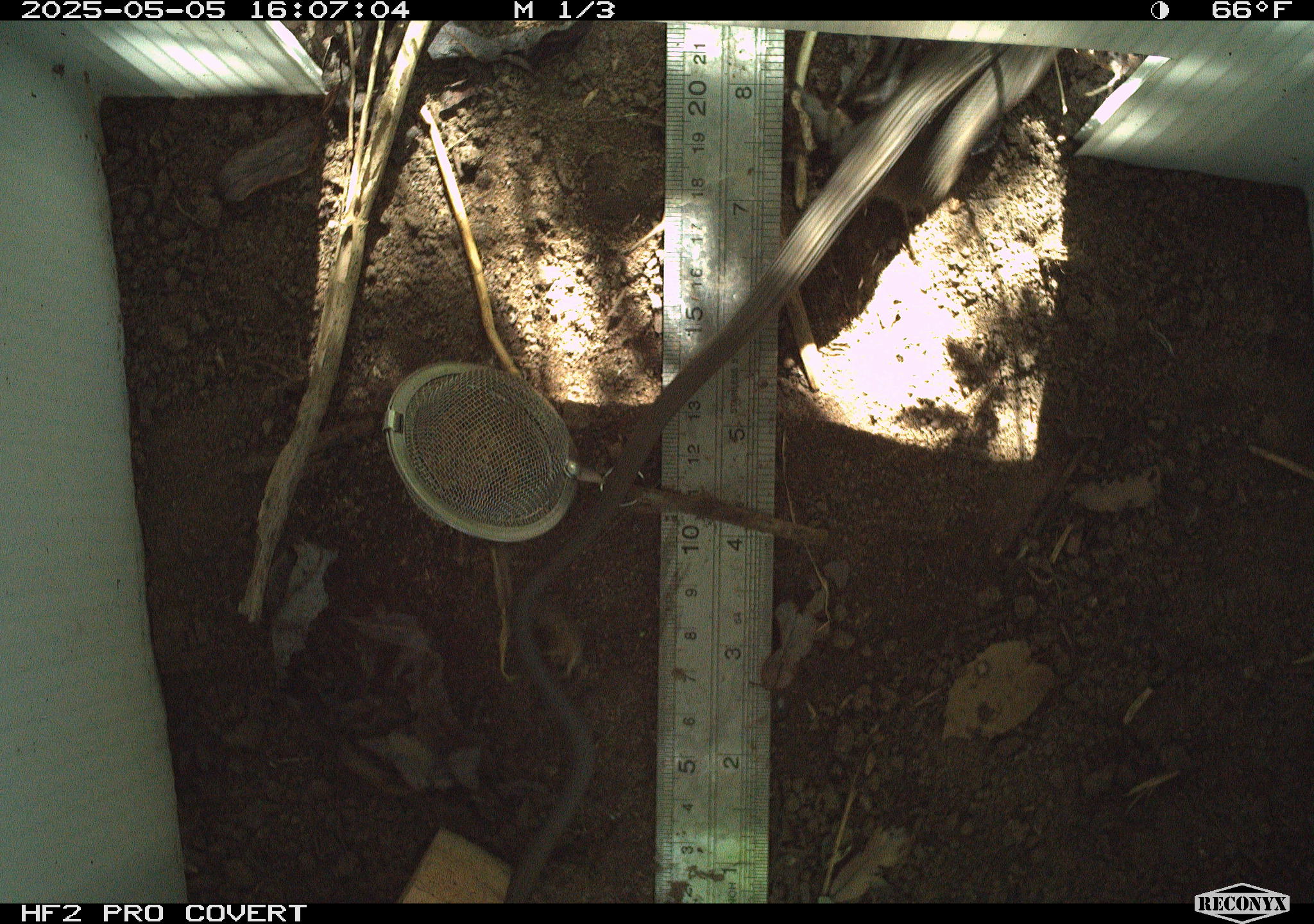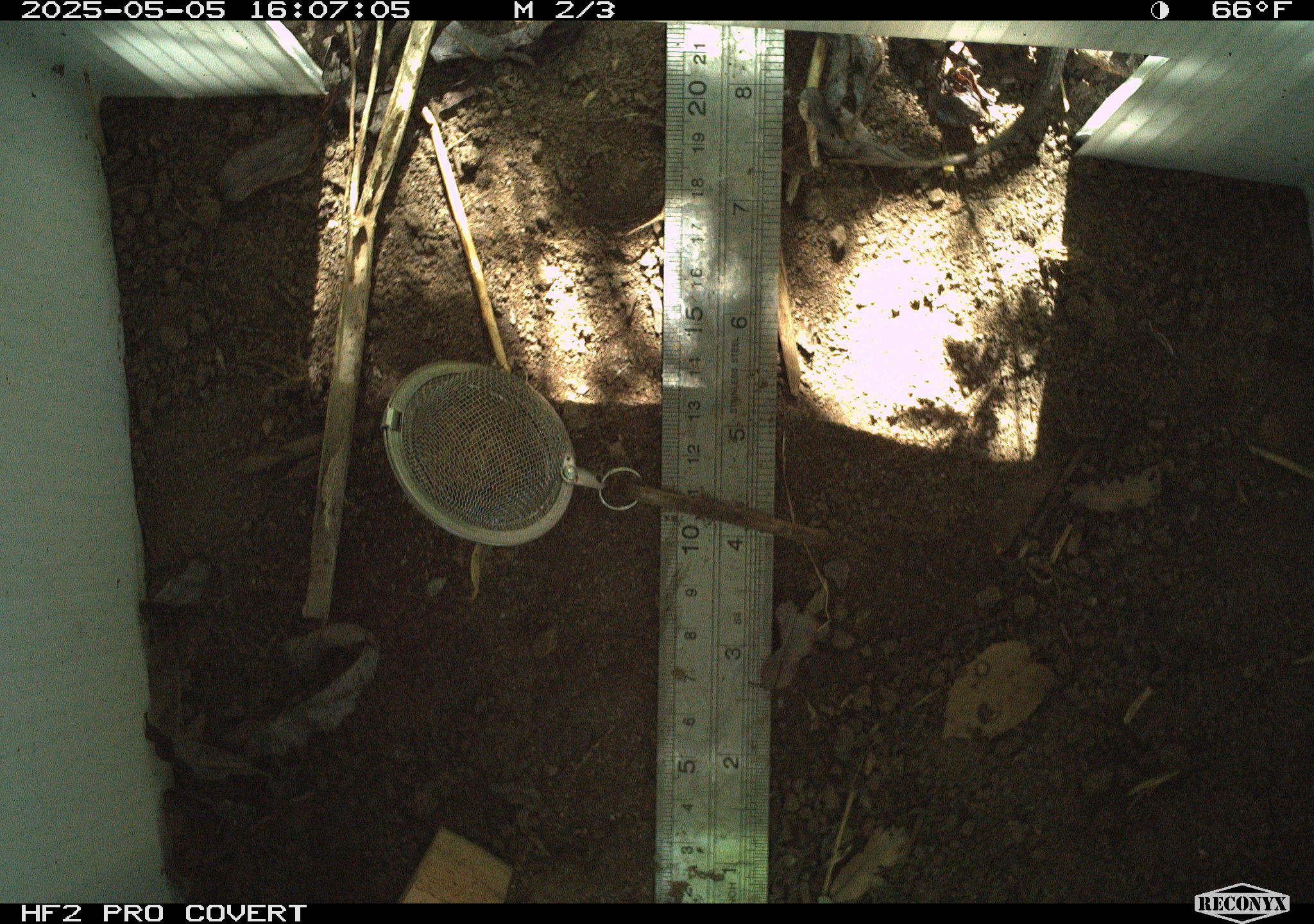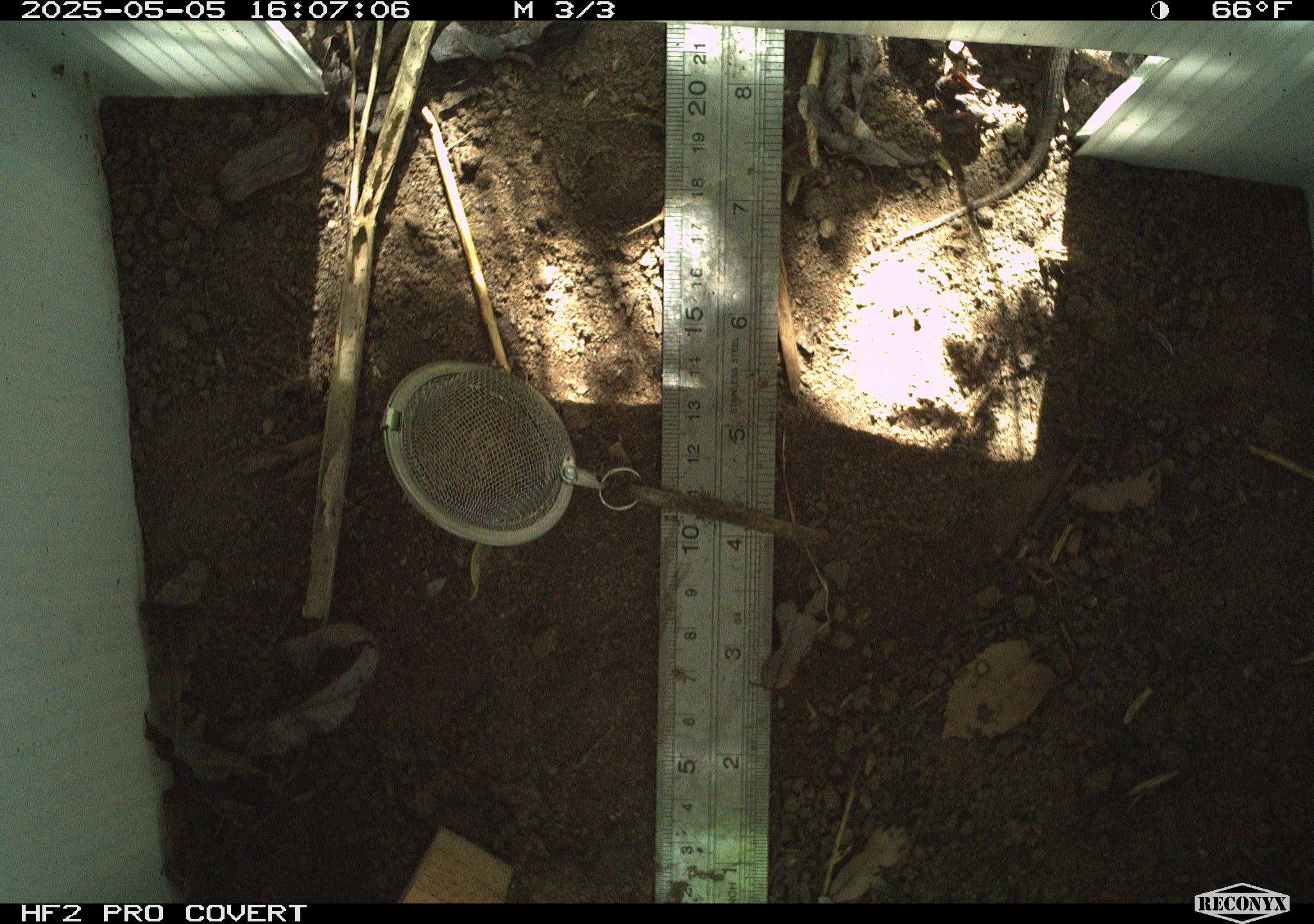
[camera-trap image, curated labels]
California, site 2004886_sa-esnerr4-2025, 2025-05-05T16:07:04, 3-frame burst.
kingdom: Animalia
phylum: Chordata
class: Reptilia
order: Squamata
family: Phrynosomatidae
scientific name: Phrynosomatidae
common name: north american spiny lizards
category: sceloporus/uta species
Sceloporus/uta species (north american spiny lizards) (Phrynosomatidae).